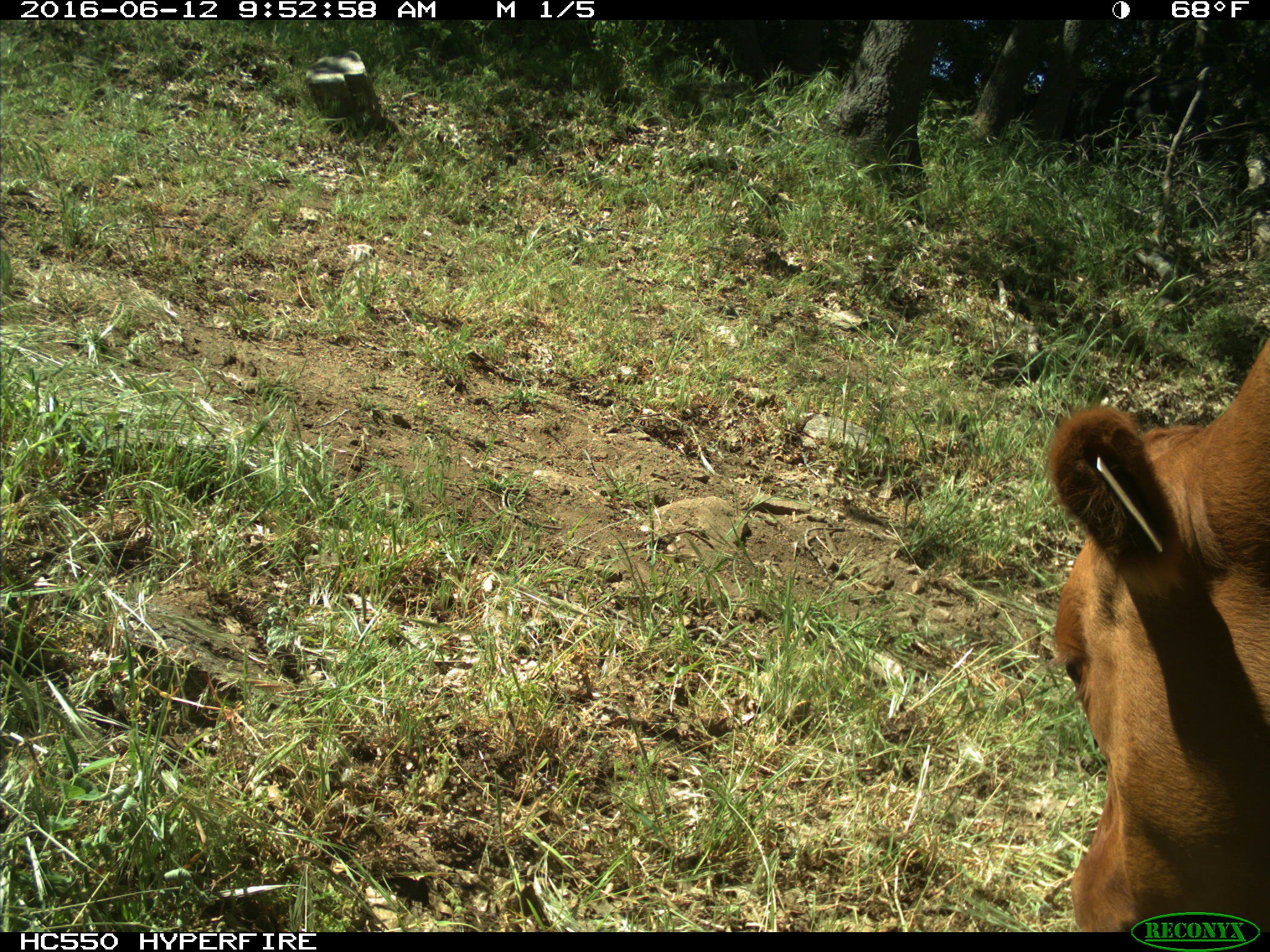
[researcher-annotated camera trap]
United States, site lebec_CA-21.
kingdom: Animalia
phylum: Chordata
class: Mammalia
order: Artiodactyla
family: Bovidae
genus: Bos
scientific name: Bos taurus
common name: domestic cow